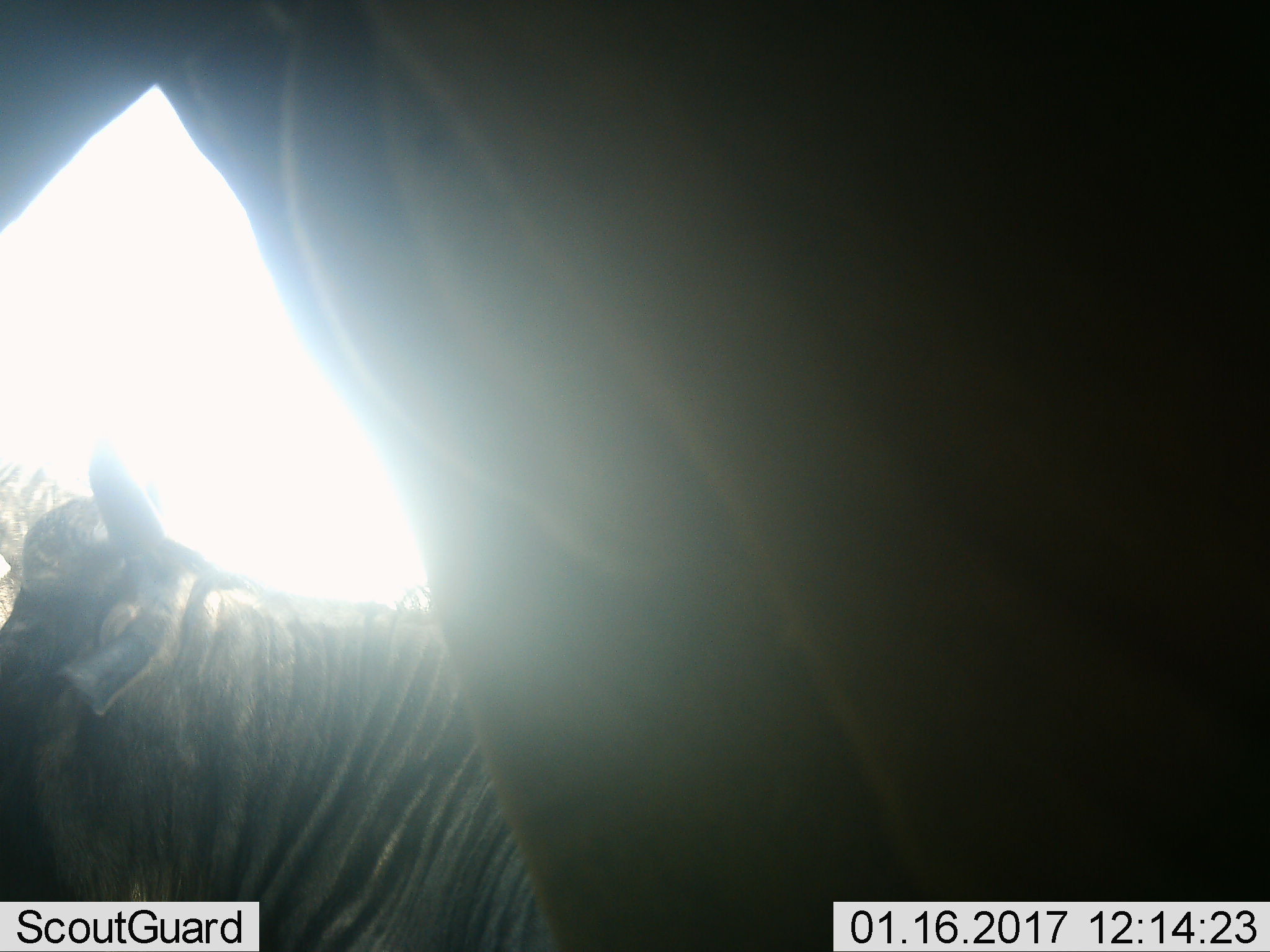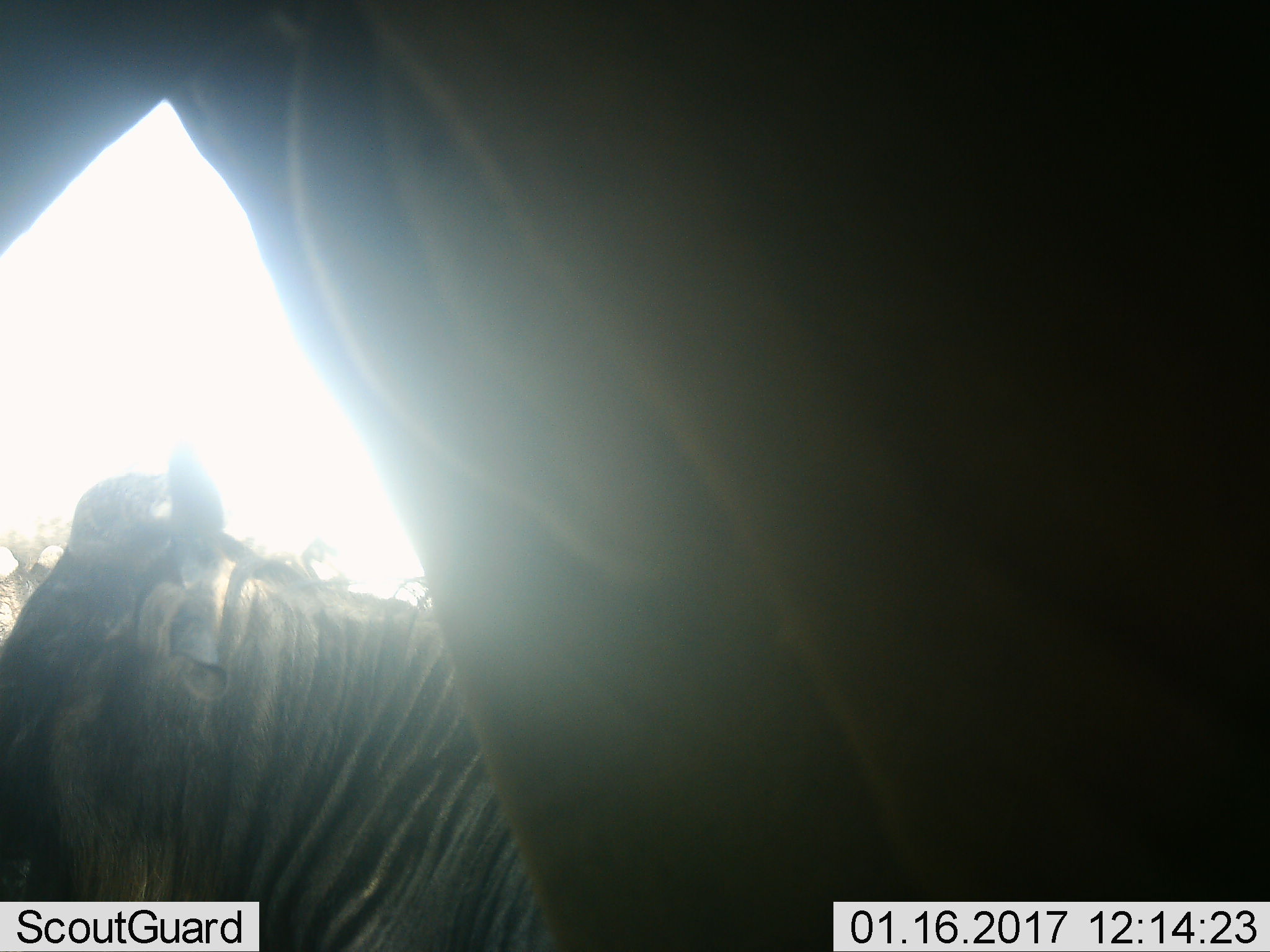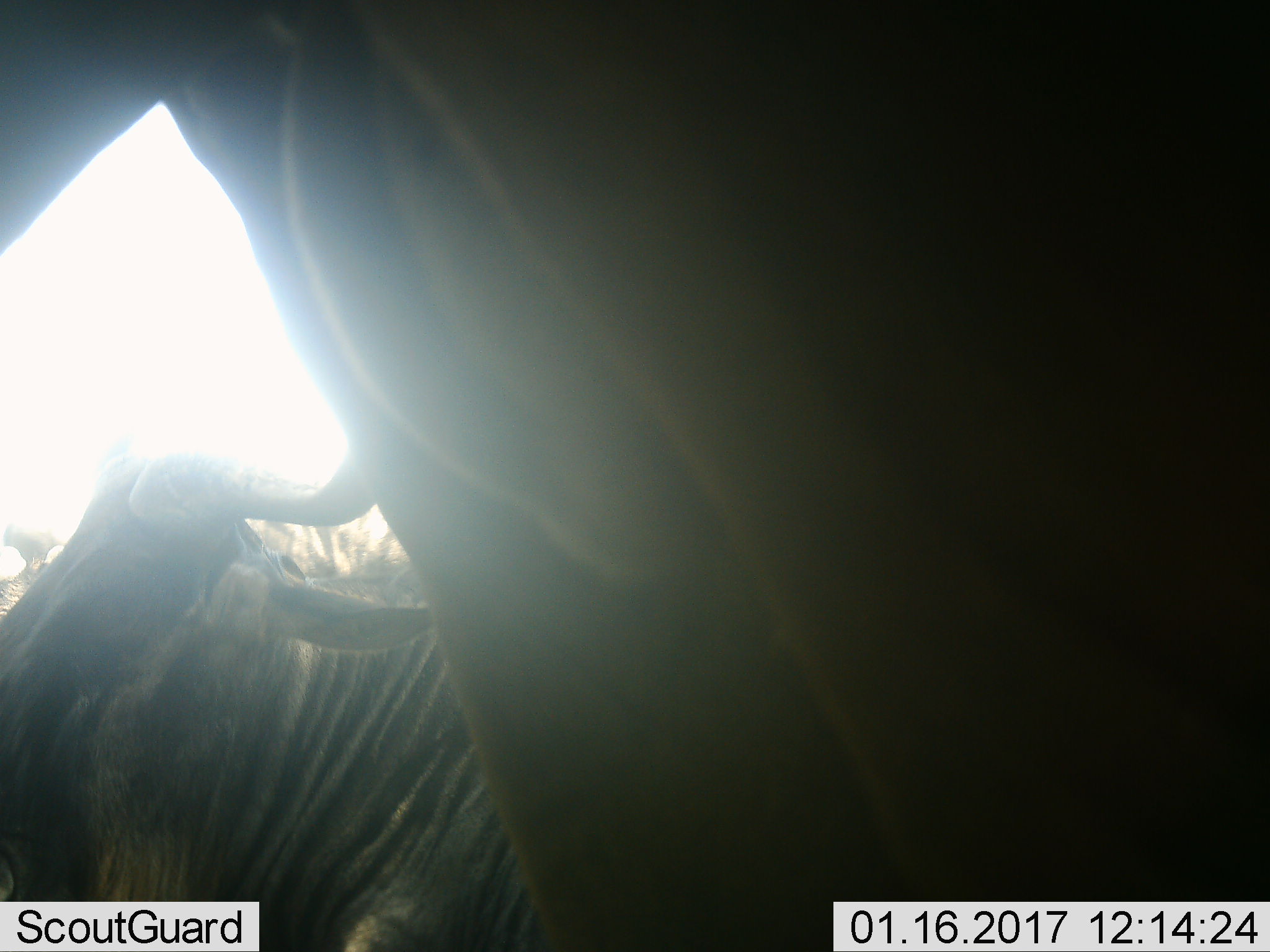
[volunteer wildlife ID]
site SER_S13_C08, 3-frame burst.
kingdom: Animalia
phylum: Chordata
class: Mammalia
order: Artiodactyla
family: Bovidae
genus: Connochaetes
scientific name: Connochaetes taurinus taurinus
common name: blue wildebeest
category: wildebeestblue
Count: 2.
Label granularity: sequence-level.